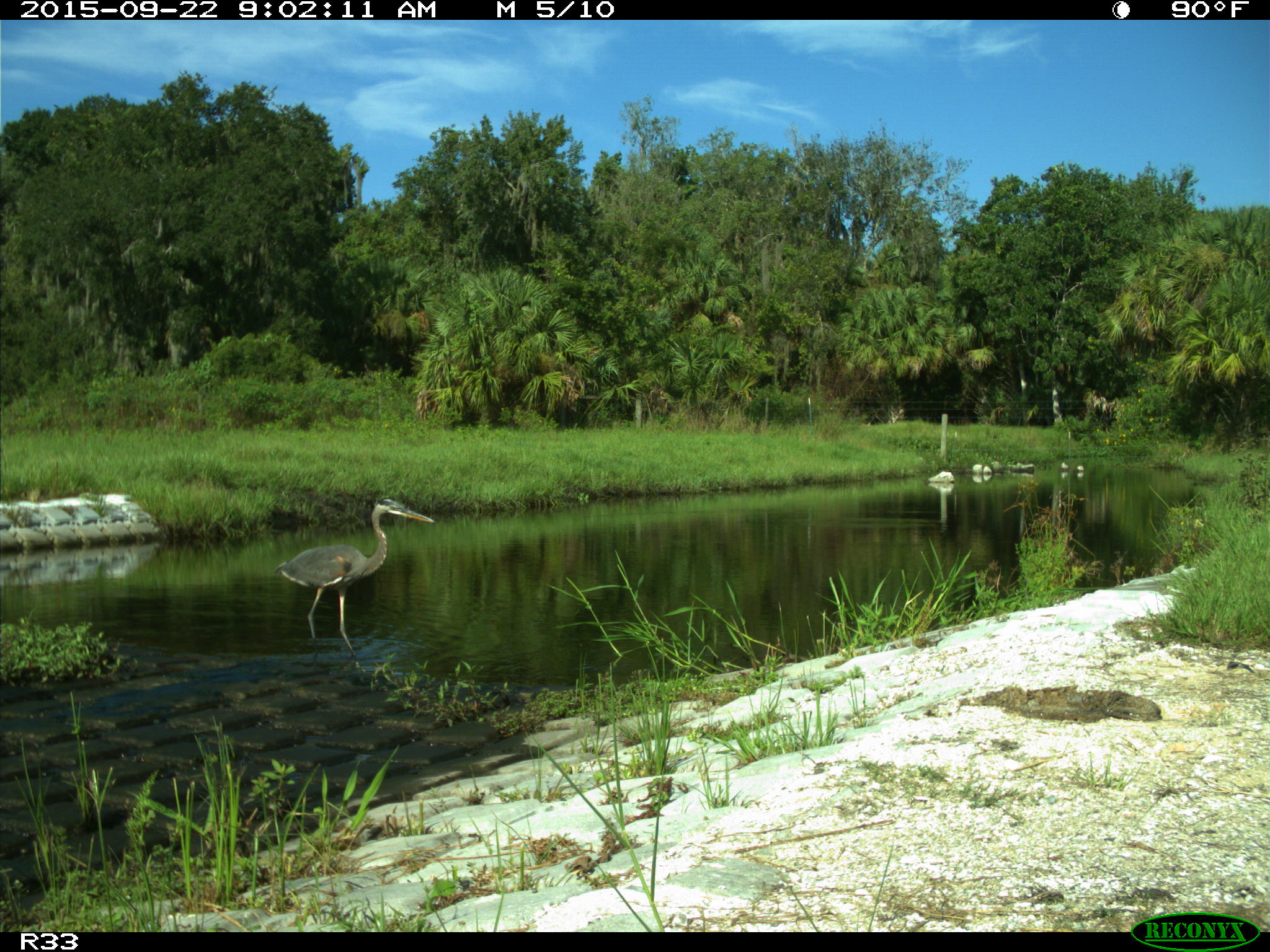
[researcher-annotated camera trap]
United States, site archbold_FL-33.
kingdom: Animalia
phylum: Chordata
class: Aves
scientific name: Aves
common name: birds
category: unidentified bird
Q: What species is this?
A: Unidentified bird (birds) (Aves).